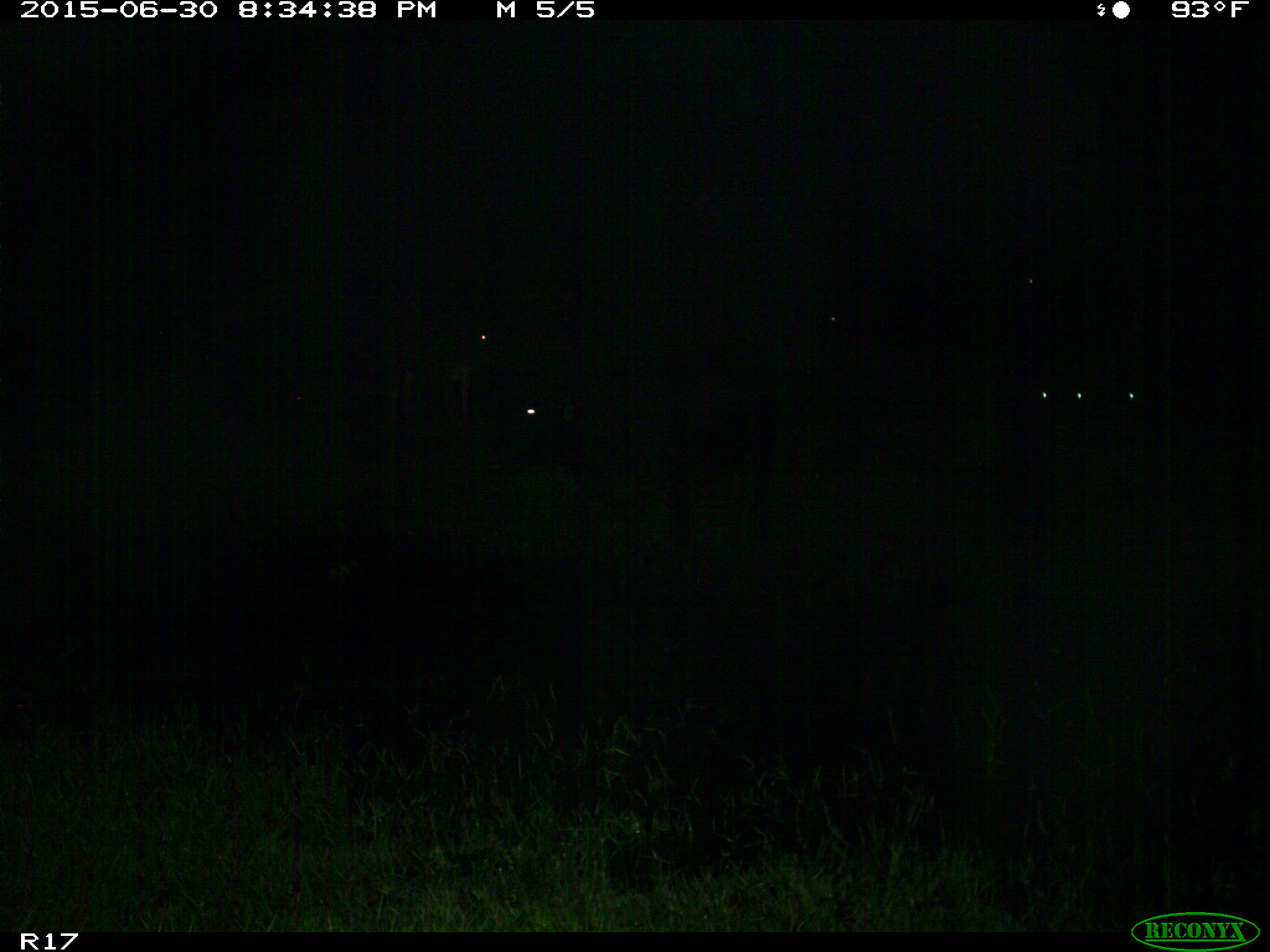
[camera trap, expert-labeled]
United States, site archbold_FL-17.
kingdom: Animalia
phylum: Chordata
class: Mammalia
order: Artiodactyla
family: Bovidae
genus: Bos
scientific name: Bos taurus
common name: domestic cow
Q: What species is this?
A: Bos taurus (domestic cow).